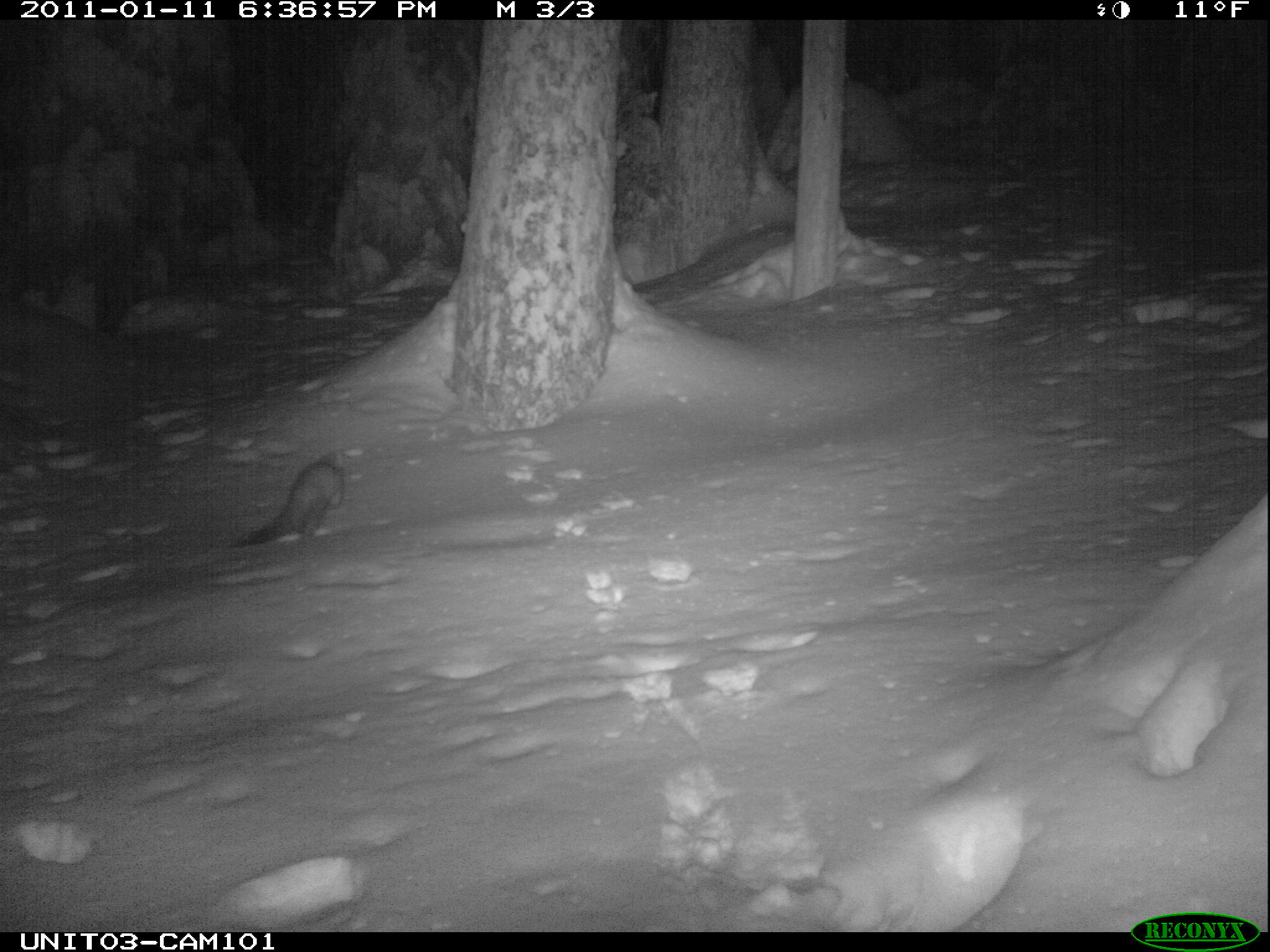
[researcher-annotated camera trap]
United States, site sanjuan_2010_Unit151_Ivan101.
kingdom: Animalia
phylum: Chordata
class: Mammalia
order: Carnivora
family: Mustelidae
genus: Martes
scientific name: Martes americana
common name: american marten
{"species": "Martes americana (american marten)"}